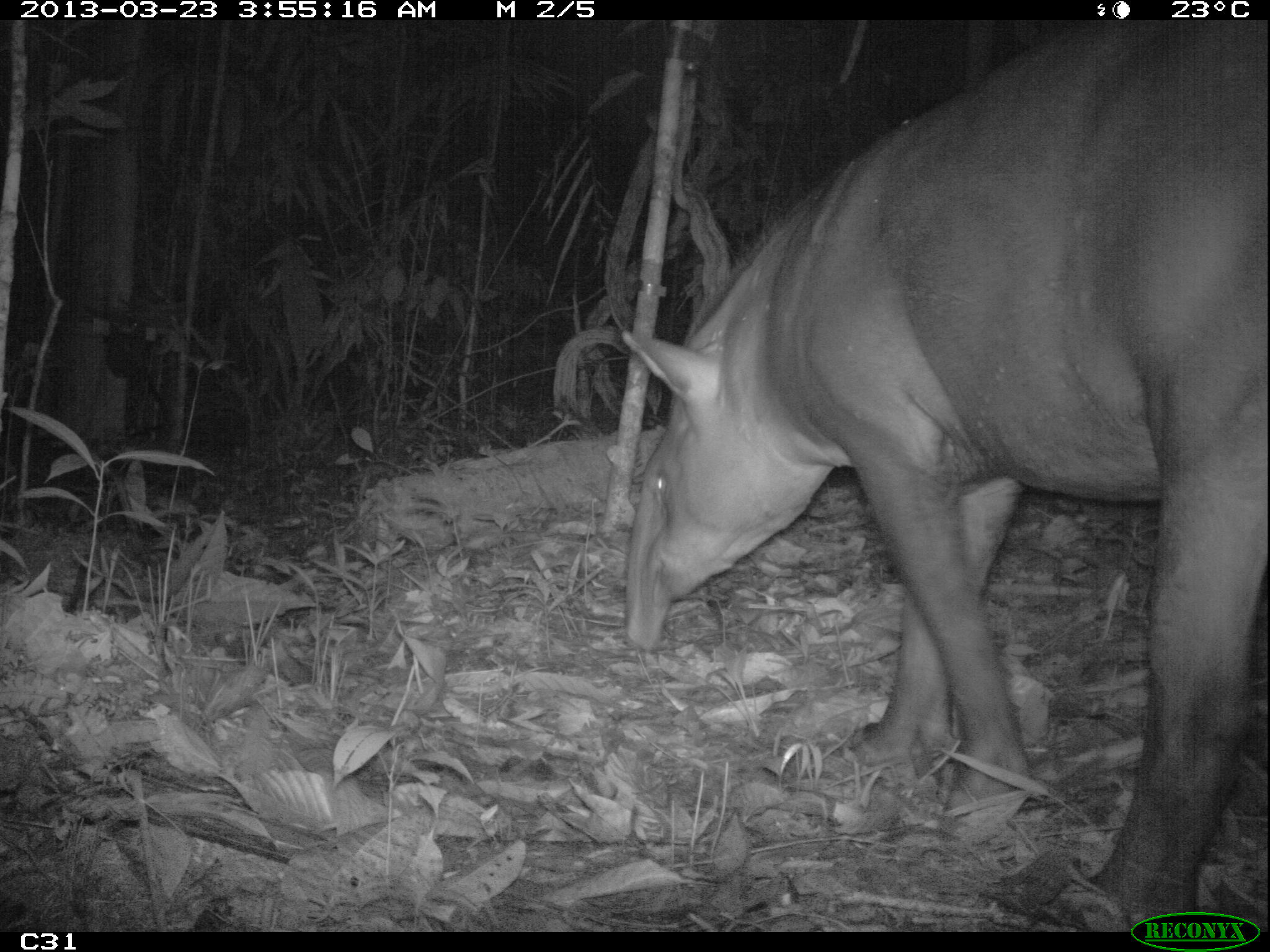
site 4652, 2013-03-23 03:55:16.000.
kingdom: Animalia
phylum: Chordata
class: Mammalia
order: Perissodactyla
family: Tapiridae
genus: Tapirus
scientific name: Tapirus terrestris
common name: south american tapir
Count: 1.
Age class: adult.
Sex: female.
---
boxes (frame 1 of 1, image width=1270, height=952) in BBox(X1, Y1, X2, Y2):
tapirus terrestris: BBox(619, 20, 1268, 932)